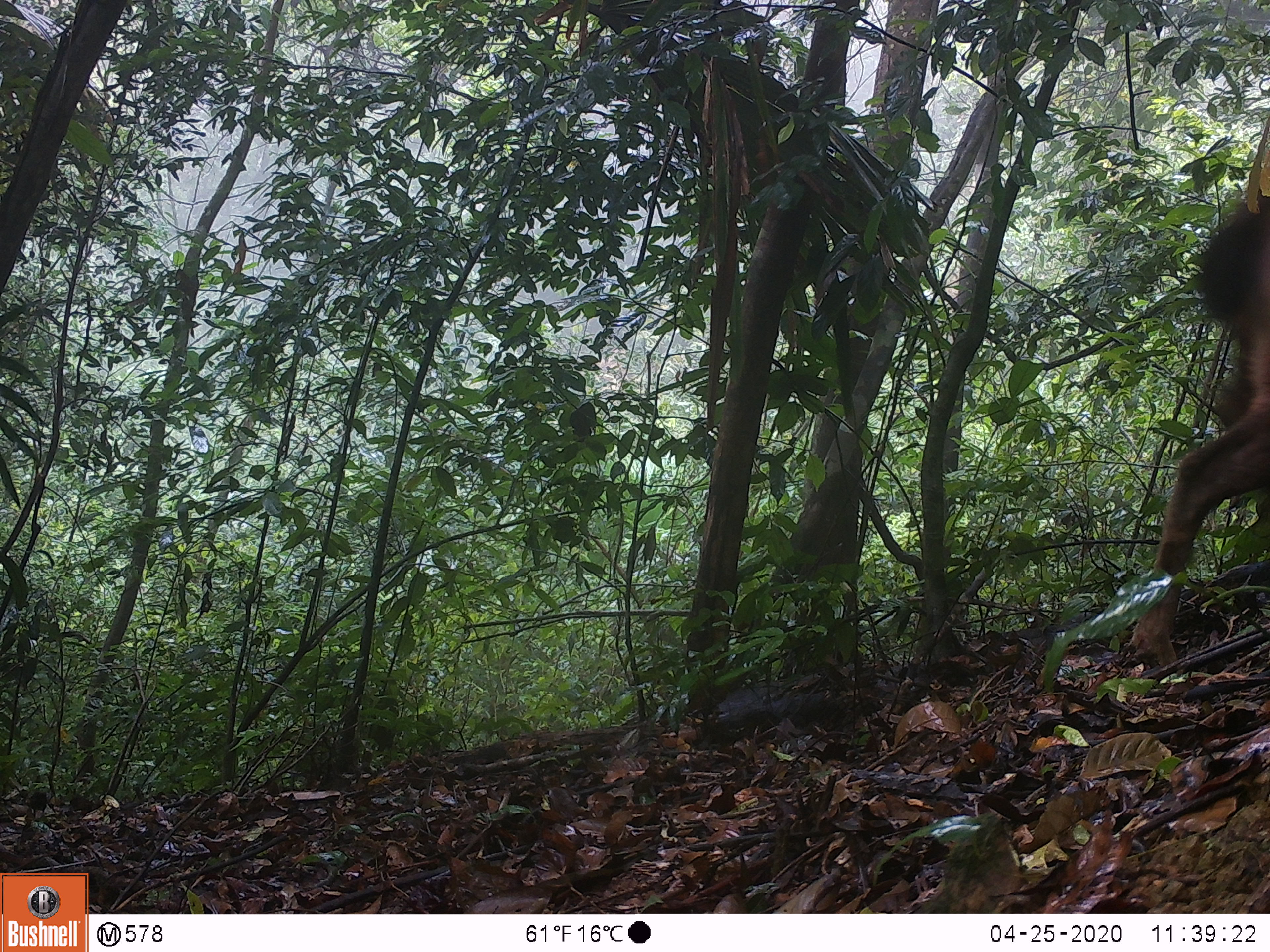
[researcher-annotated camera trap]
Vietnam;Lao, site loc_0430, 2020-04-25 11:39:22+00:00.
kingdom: Animalia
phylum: Chordata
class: Mammalia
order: Artiodactyla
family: Cervidae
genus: Rusa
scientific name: Rusa unicolor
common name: sambar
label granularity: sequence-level